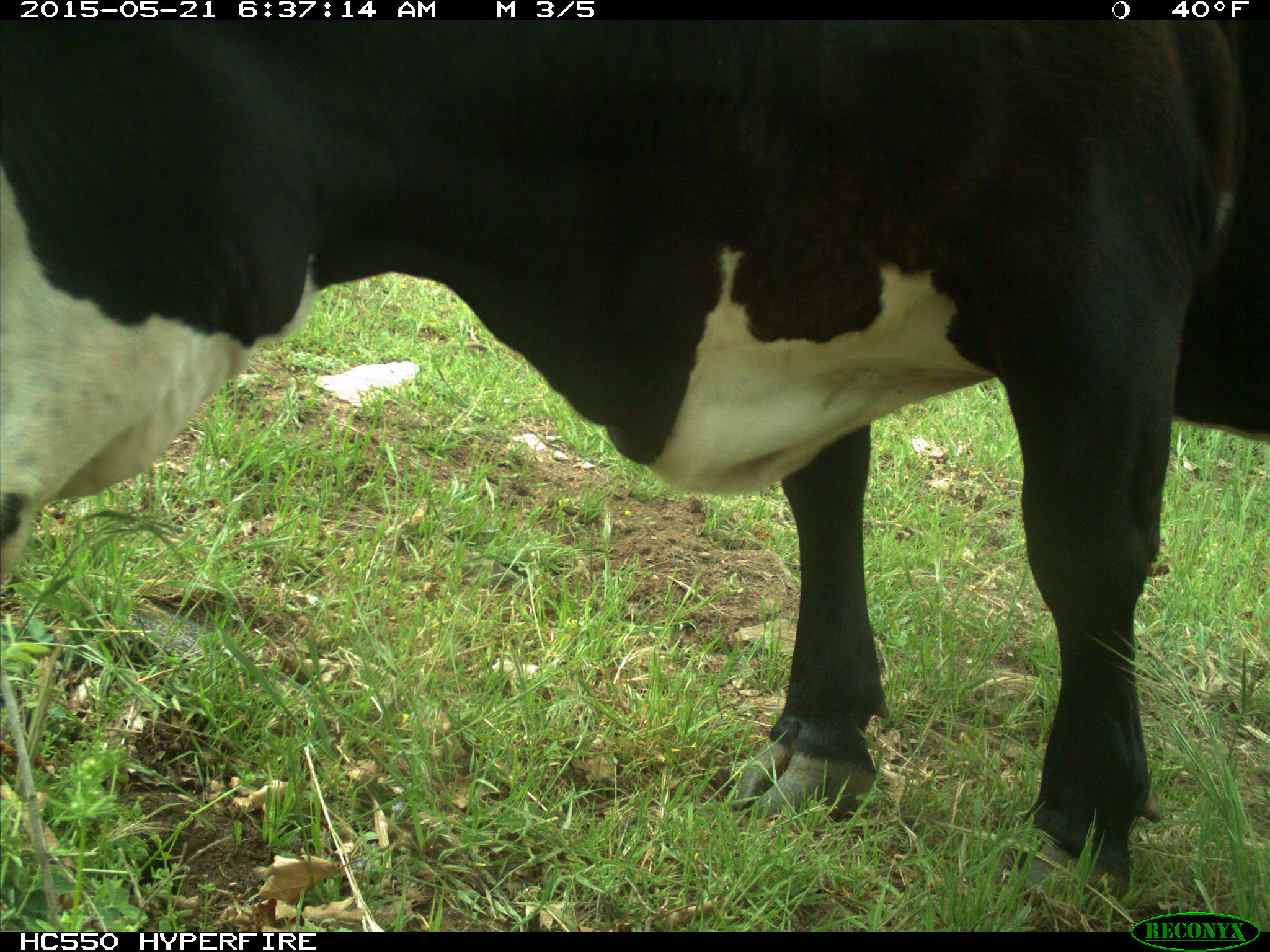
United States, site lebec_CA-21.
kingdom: Animalia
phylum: Chordata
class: Mammalia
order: Artiodactyla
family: Bovidae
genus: Bos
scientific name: Bos taurus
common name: domestic cow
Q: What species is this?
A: Bos taurus (domestic cow).